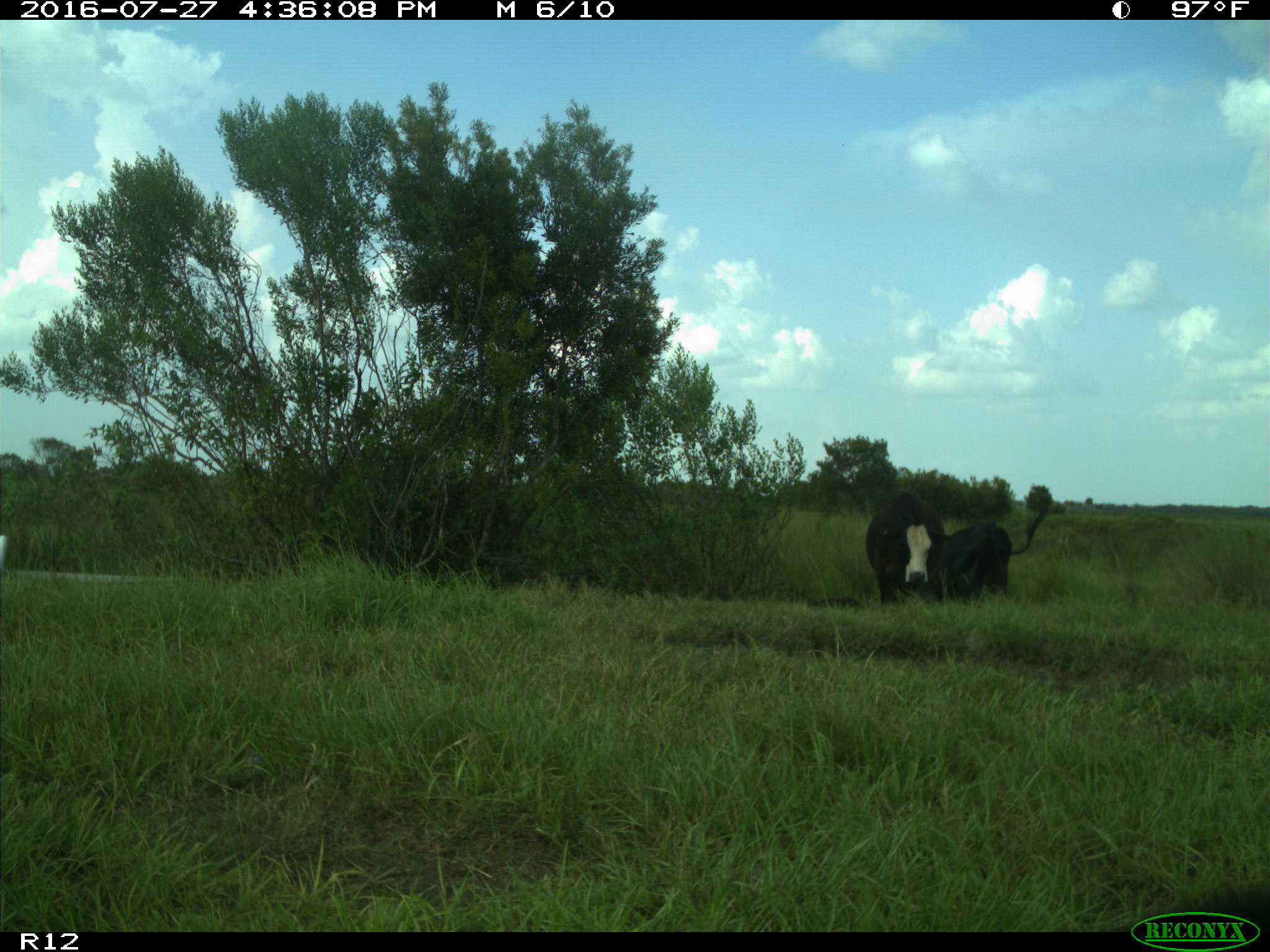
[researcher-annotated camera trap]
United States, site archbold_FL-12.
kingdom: Animalia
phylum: Chordata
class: Mammalia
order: Artiodactyla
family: Bovidae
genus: Bos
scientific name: Bos taurus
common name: domestic cow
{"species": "Bos taurus (domestic cow)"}